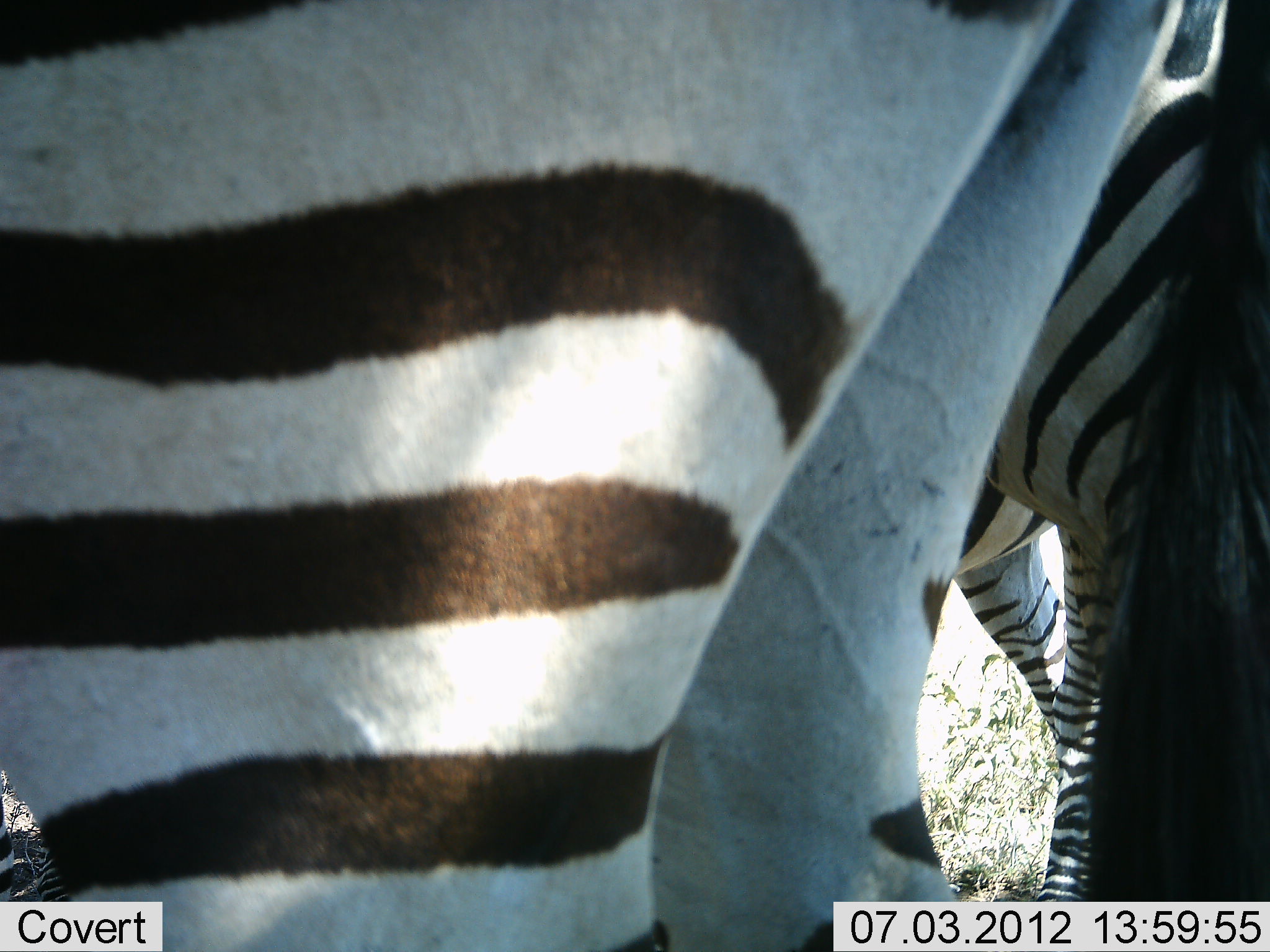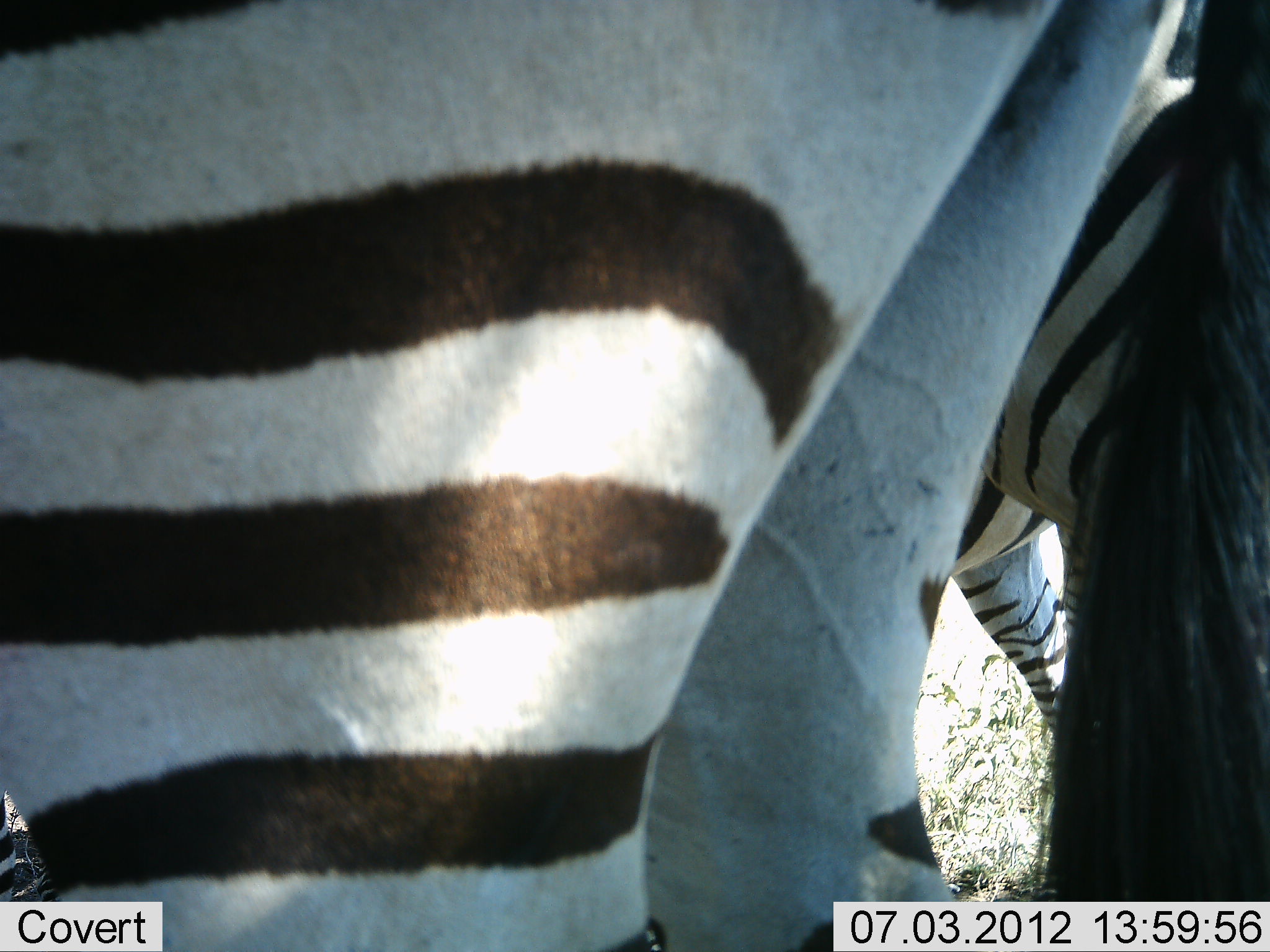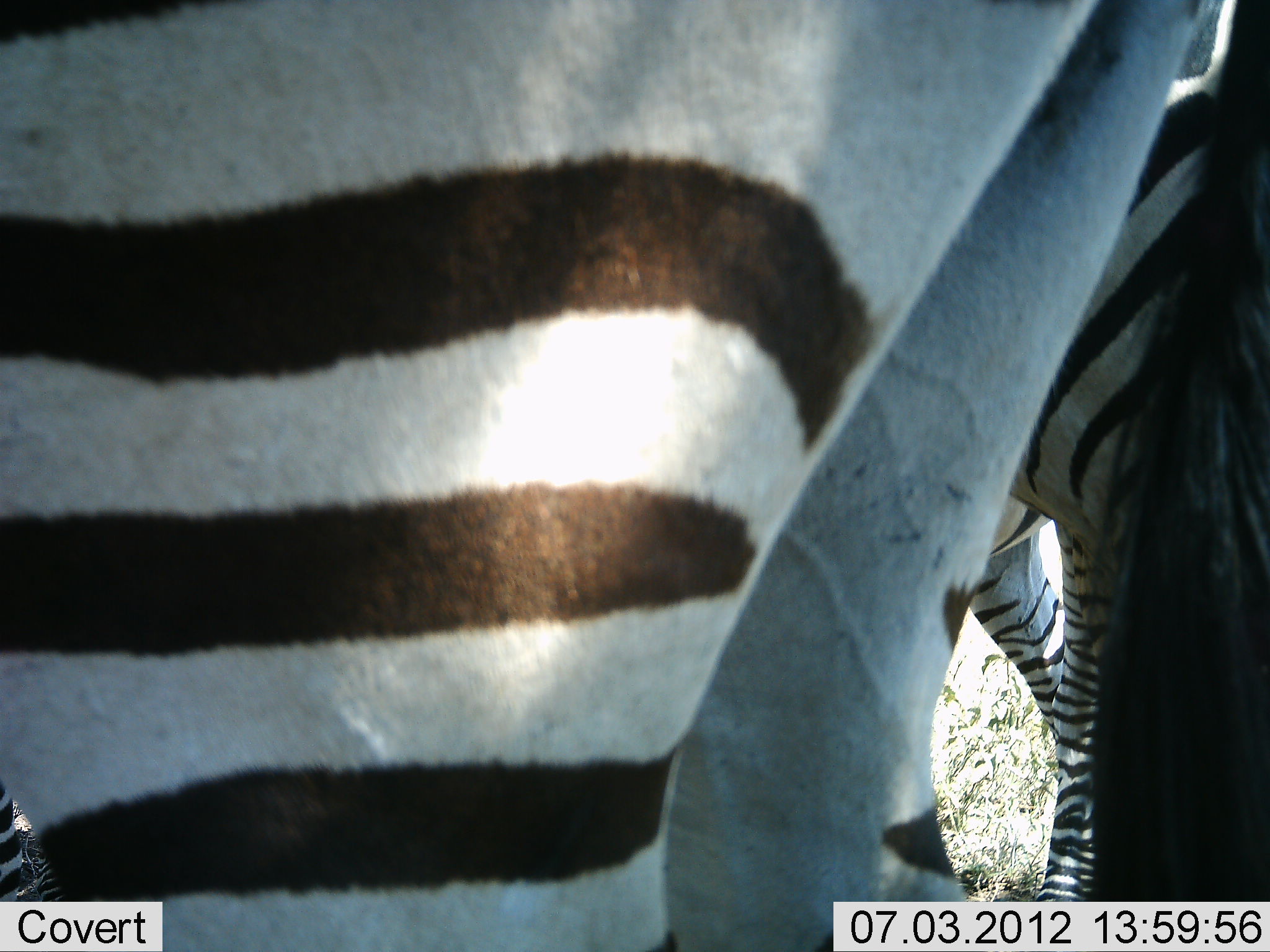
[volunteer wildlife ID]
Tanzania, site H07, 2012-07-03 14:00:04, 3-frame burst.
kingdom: Animalia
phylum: Chordata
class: Mammalia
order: Perissodactyla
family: Equidae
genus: Equus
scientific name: Equus quagga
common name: plains zebra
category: zebra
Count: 3.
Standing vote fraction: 100%.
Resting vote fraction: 0%.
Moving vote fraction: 0%.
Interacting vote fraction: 0%.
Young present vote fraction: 0%.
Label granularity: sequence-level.